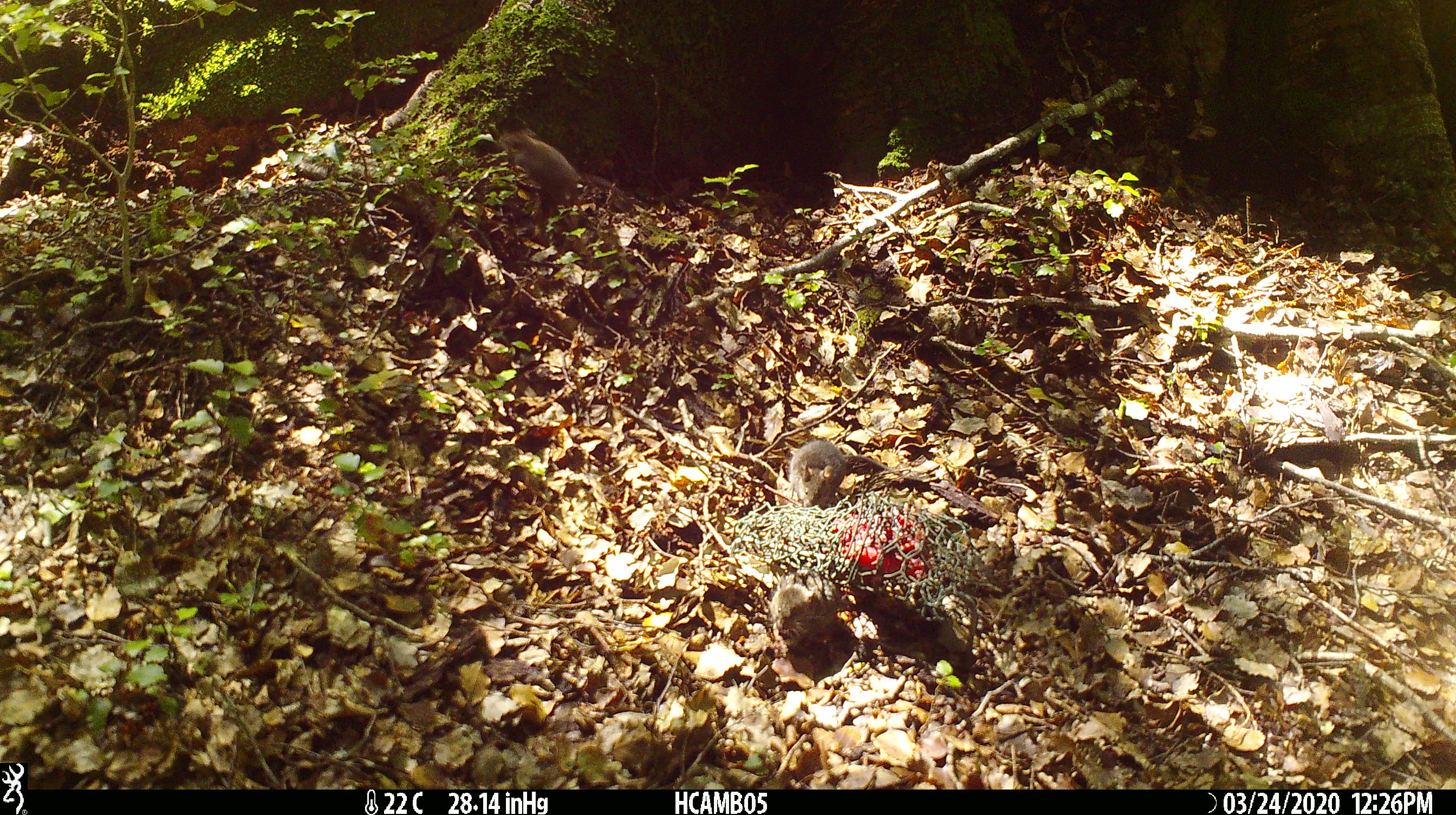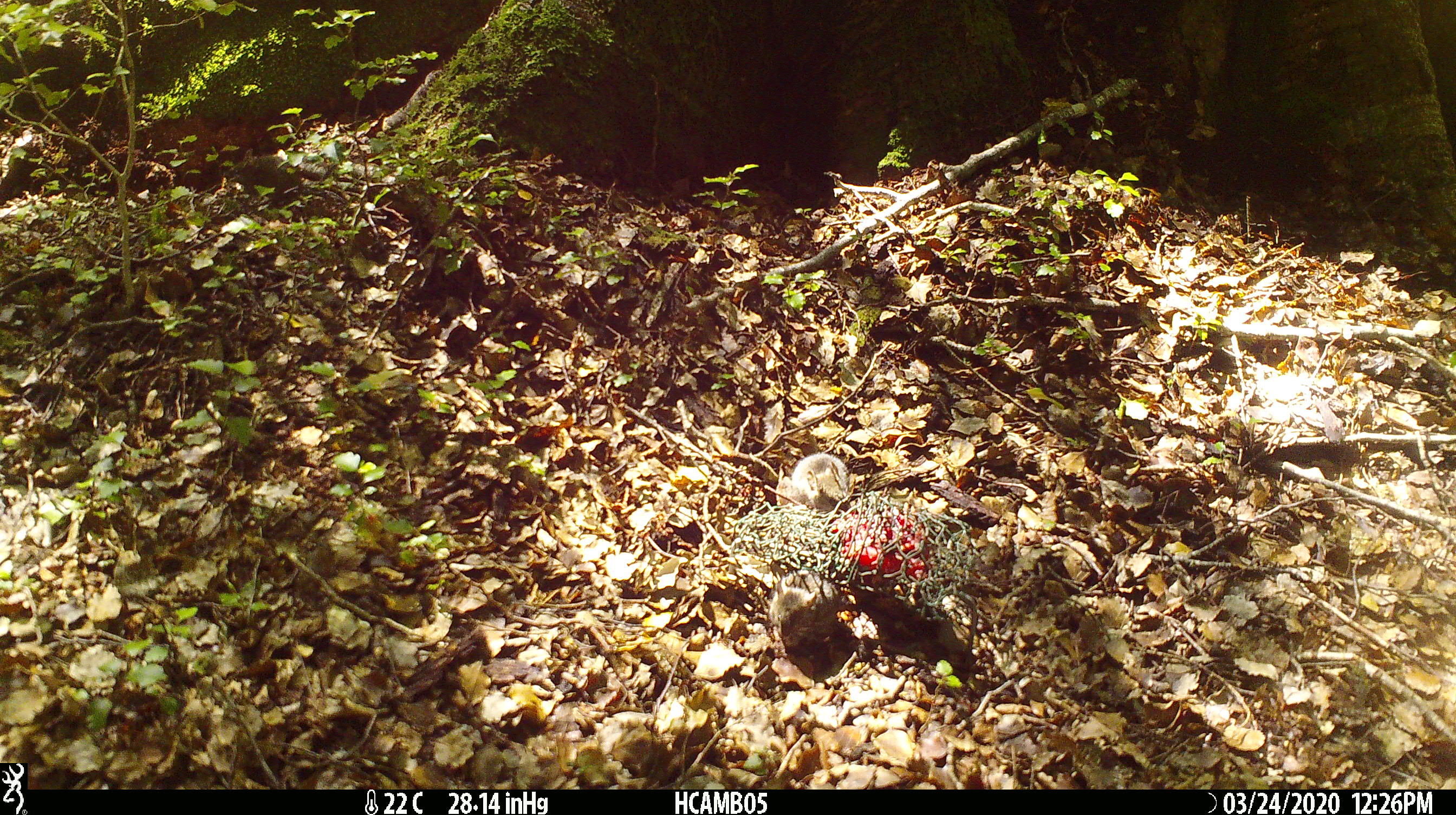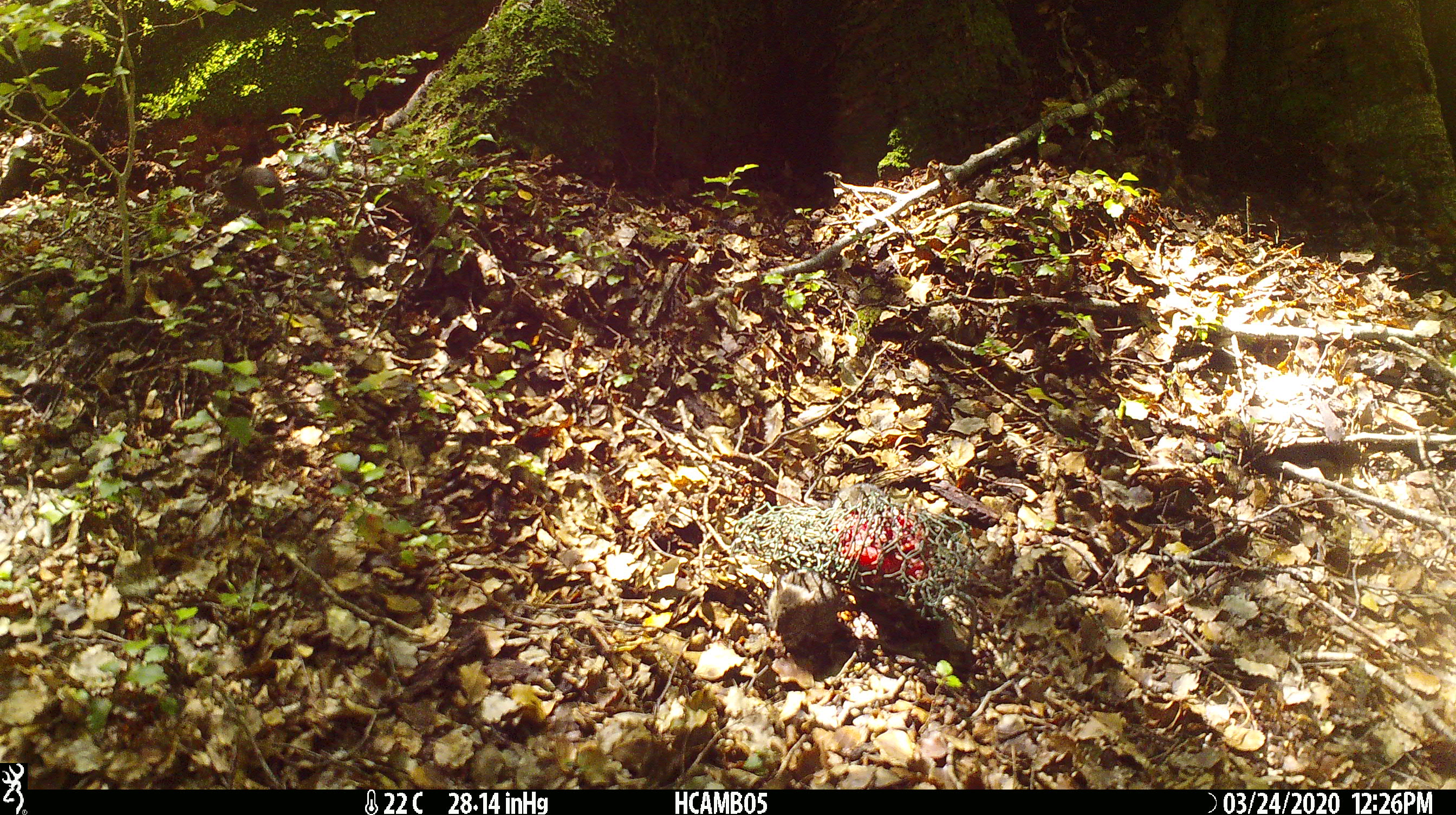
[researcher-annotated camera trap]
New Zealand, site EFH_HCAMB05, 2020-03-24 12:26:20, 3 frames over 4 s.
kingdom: Animalia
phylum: Chordata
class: Mammalia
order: Rodentia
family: Muridae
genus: Mus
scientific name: Mus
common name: mouse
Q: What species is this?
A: Mouse (Mus).